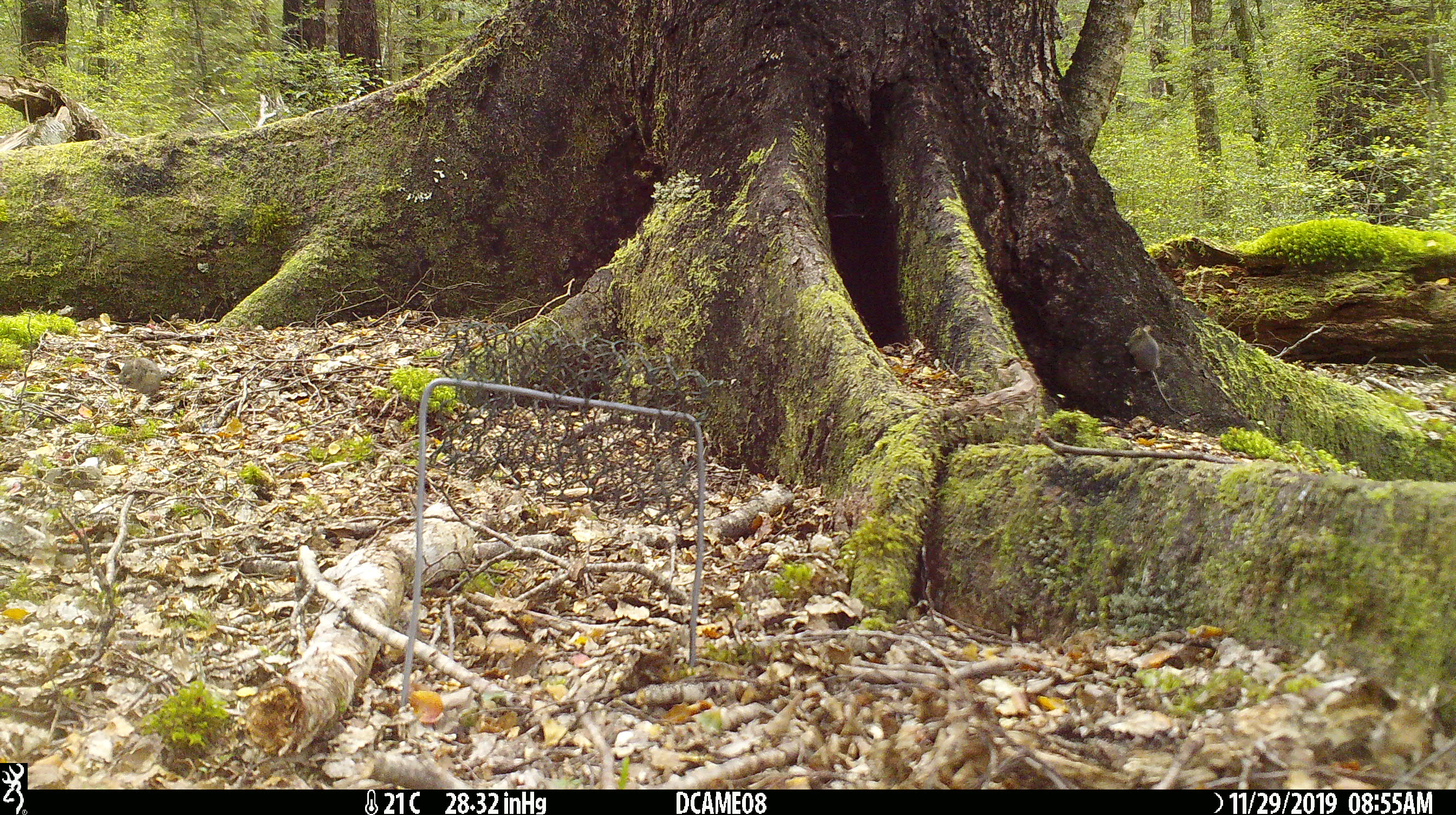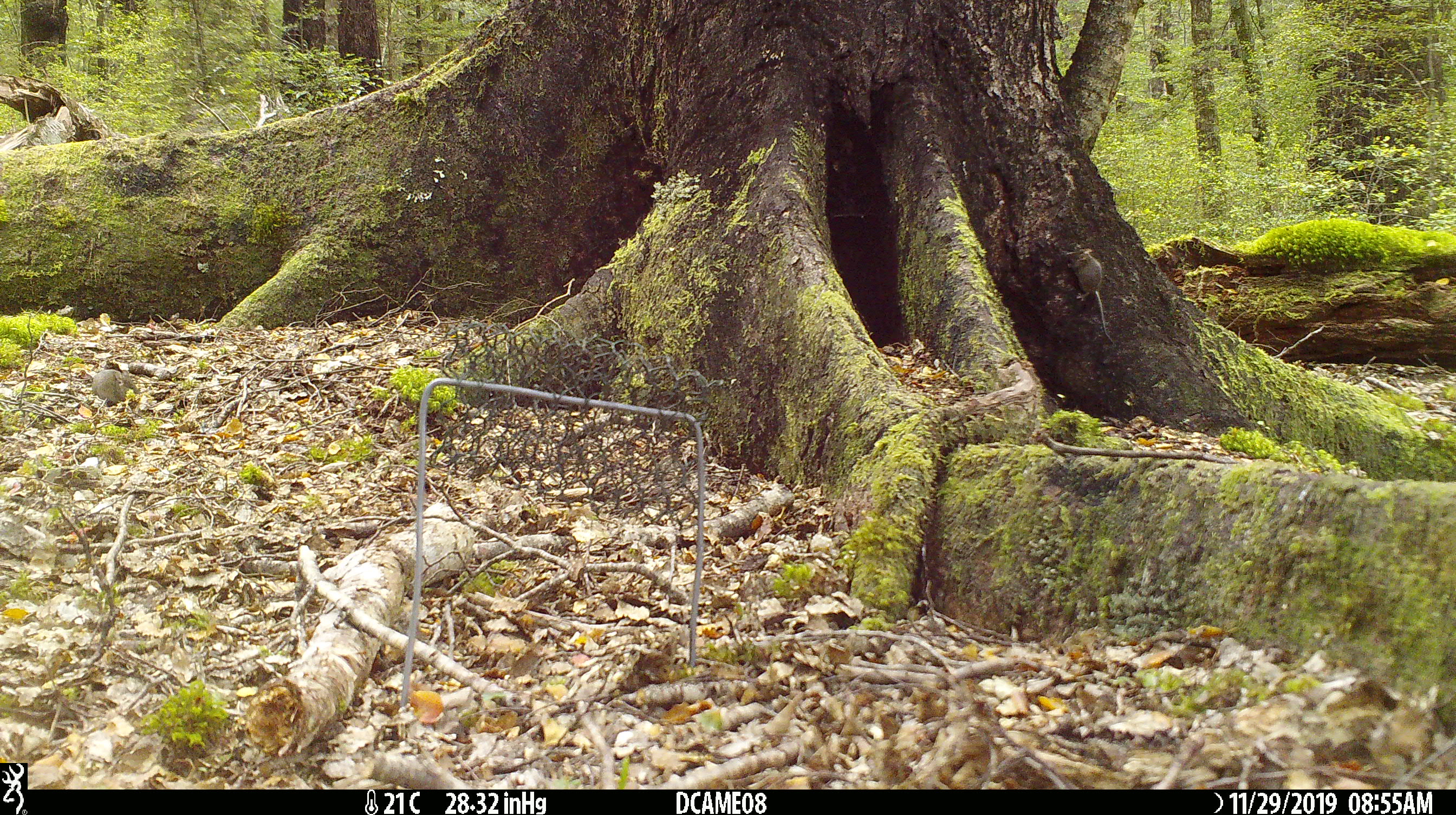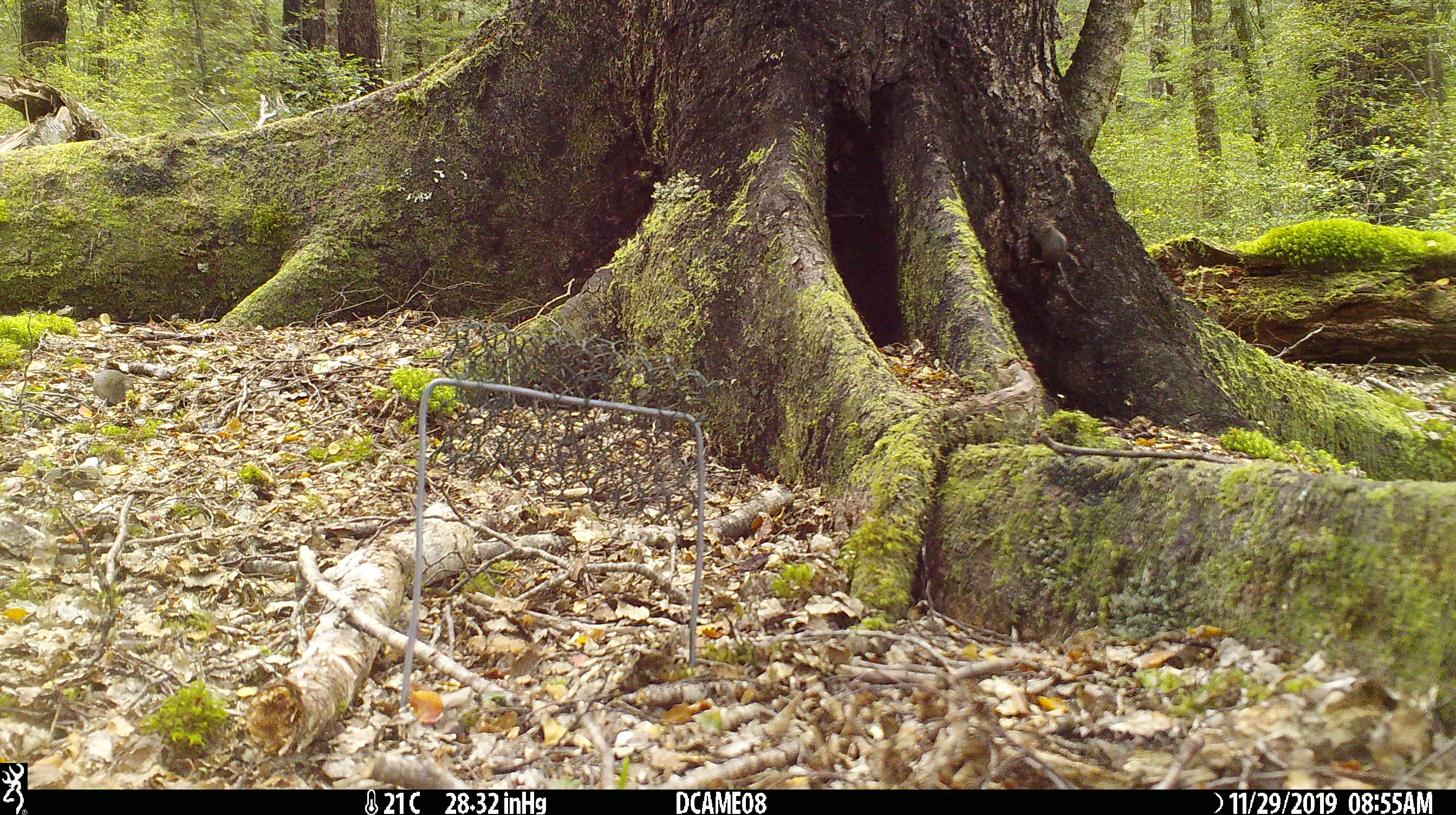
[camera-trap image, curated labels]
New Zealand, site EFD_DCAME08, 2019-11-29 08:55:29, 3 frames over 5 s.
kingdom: Animalia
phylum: Chordata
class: Mammalia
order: Rodentia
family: Muridae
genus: Mus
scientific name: Mus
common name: mouse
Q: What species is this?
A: Mouse (Mus).